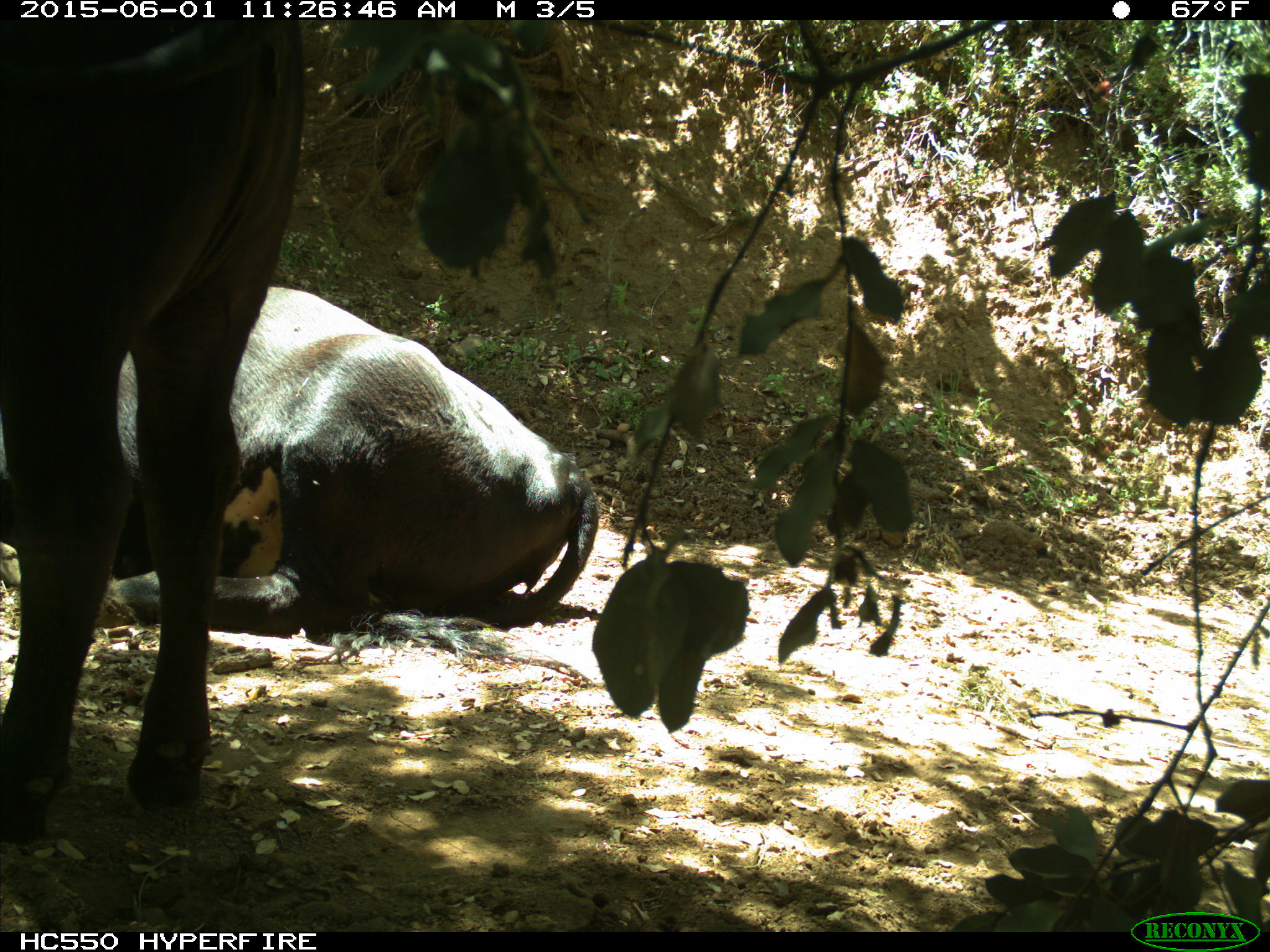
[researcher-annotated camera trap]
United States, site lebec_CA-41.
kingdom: Animalia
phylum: Chordata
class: Mammalia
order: Artiodactyla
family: Bovidae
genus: Bos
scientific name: Bos taurus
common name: domestic cow